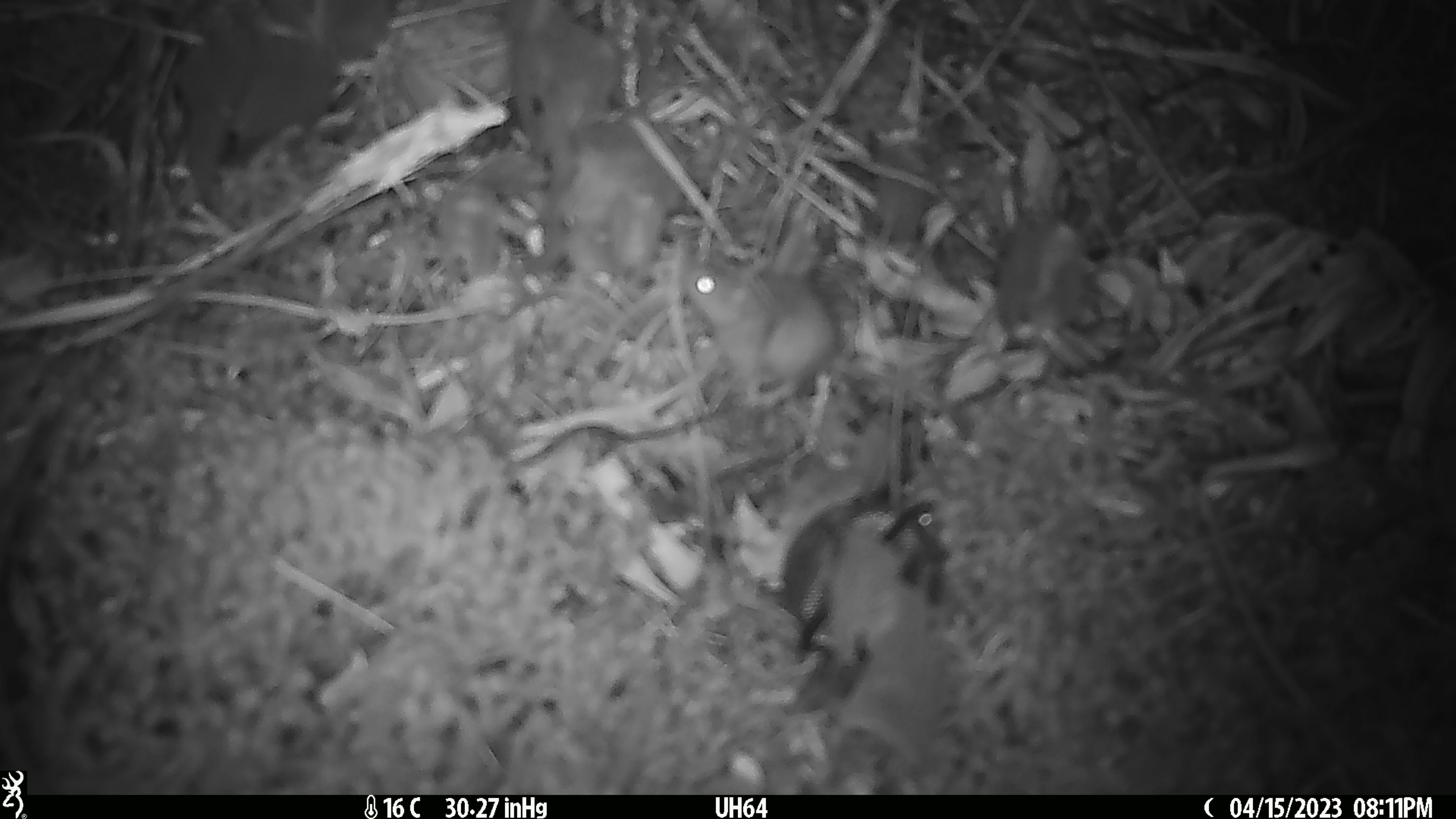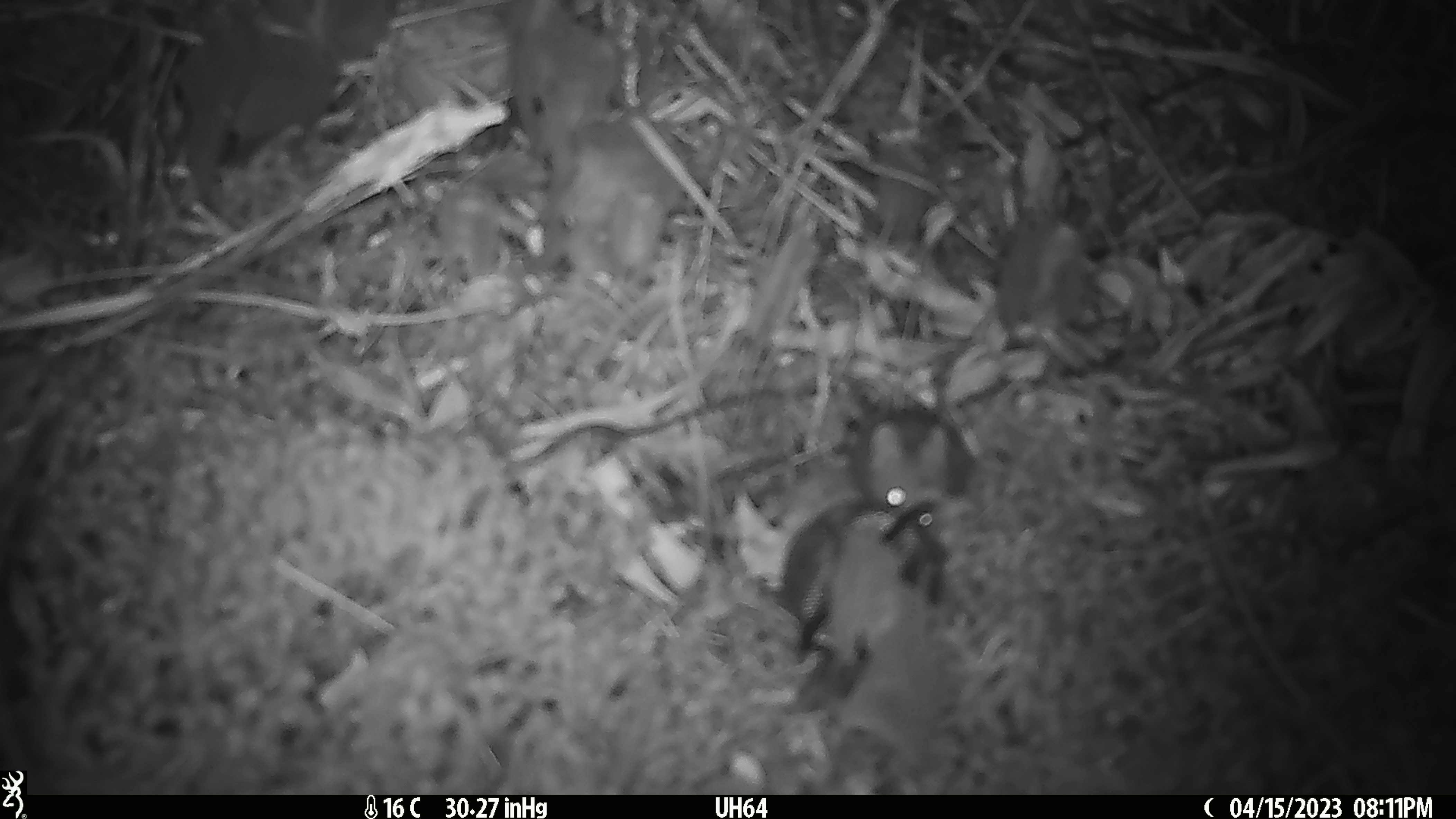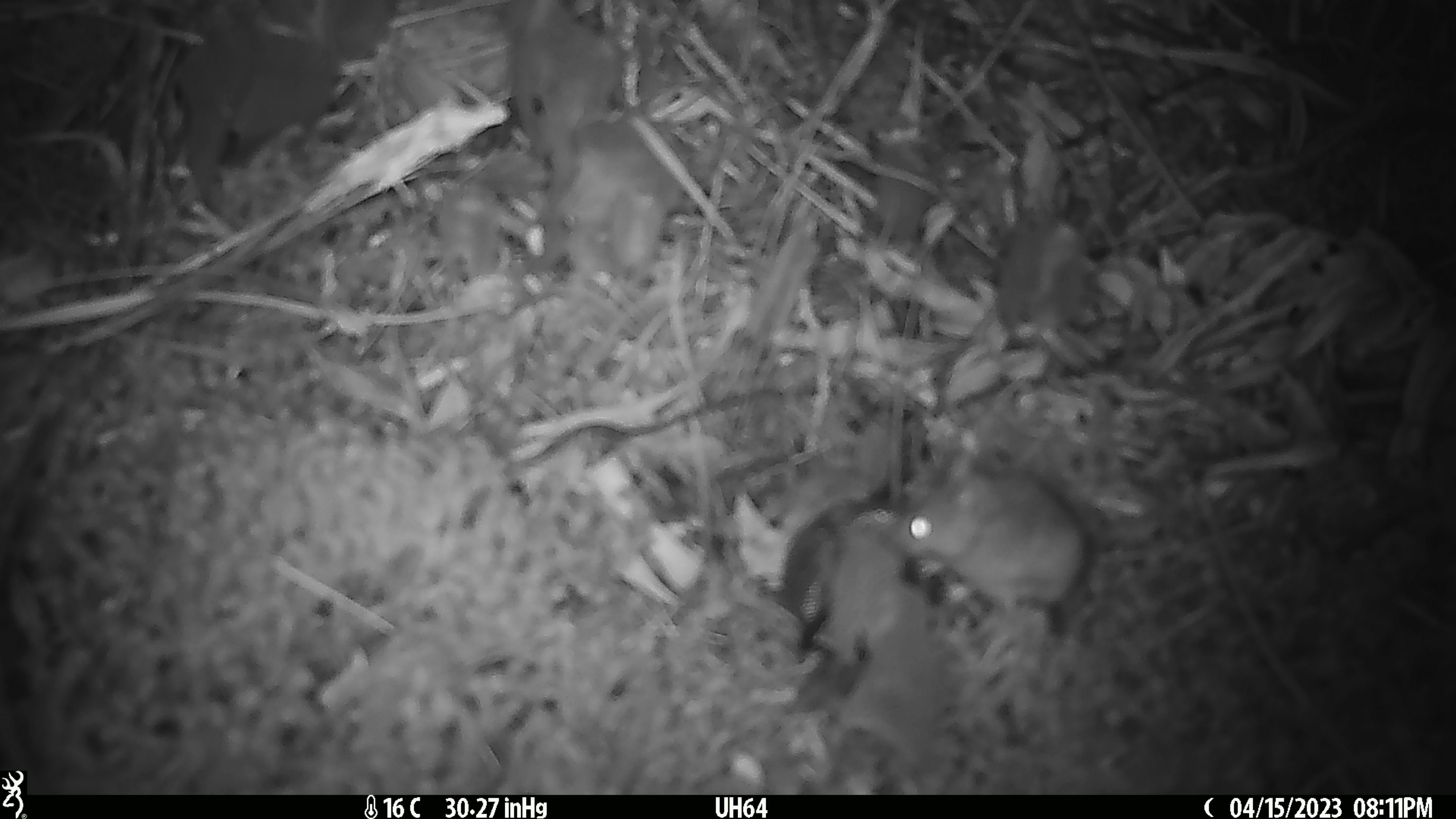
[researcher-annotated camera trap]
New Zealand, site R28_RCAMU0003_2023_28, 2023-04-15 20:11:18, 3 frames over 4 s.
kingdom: Animalia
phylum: Chordata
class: Mammalia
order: Rodentia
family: Muridae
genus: Mus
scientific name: Mus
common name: mouse